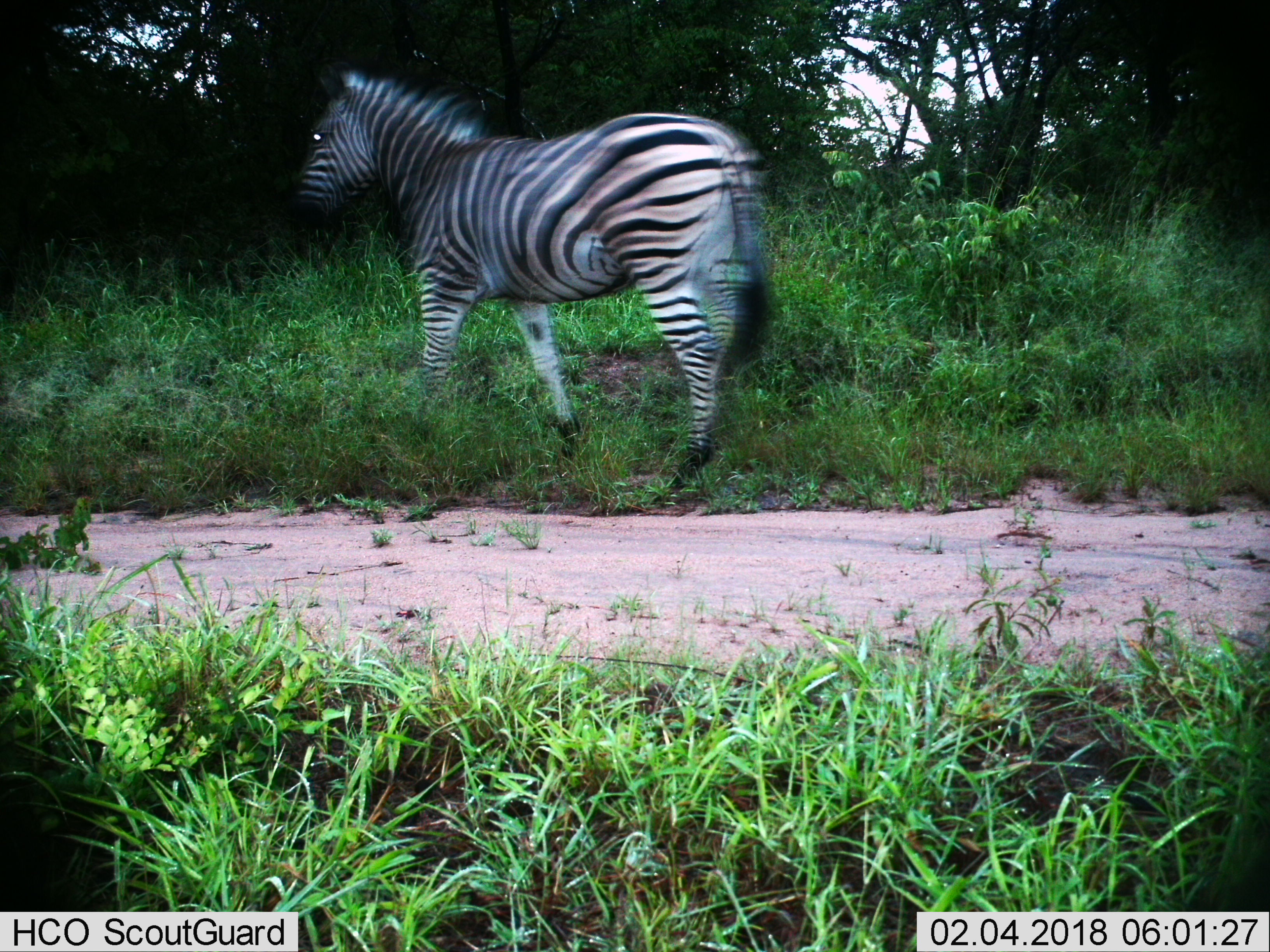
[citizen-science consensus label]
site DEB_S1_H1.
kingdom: Animalia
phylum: Chordata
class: Mammalia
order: Perissodactyla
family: Equidae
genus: Equus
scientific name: Equus quagga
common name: plains zebra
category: zebraplains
Zebraplains (plains zebra) (Equus quagga), count 1. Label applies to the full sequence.